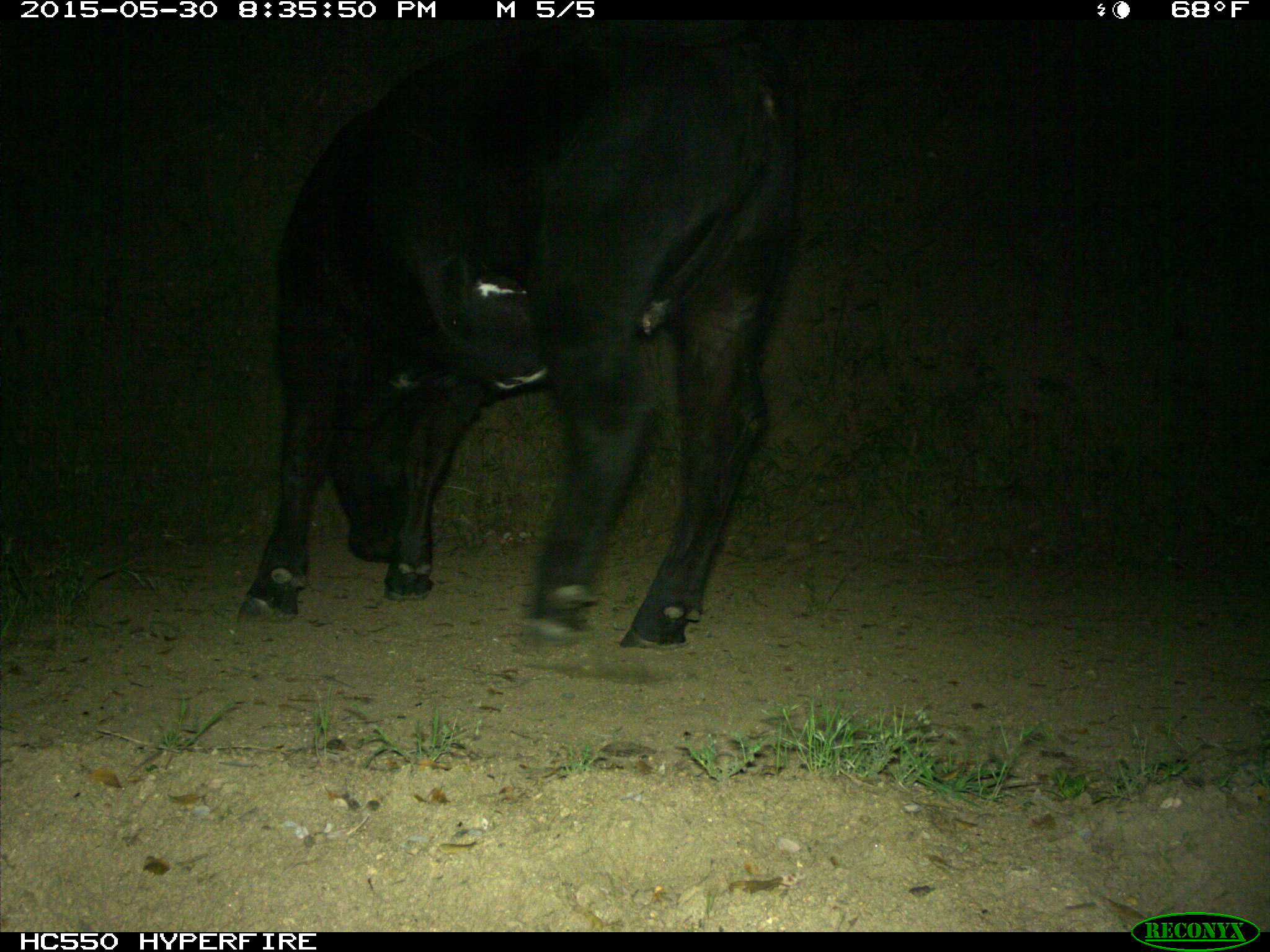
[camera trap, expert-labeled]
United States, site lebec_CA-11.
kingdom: Animalia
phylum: Chordata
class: Mammalia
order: Artiodactyla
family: Bovidae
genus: Bos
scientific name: Bos taurus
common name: domestic cow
Bos taurus (domestic cow).